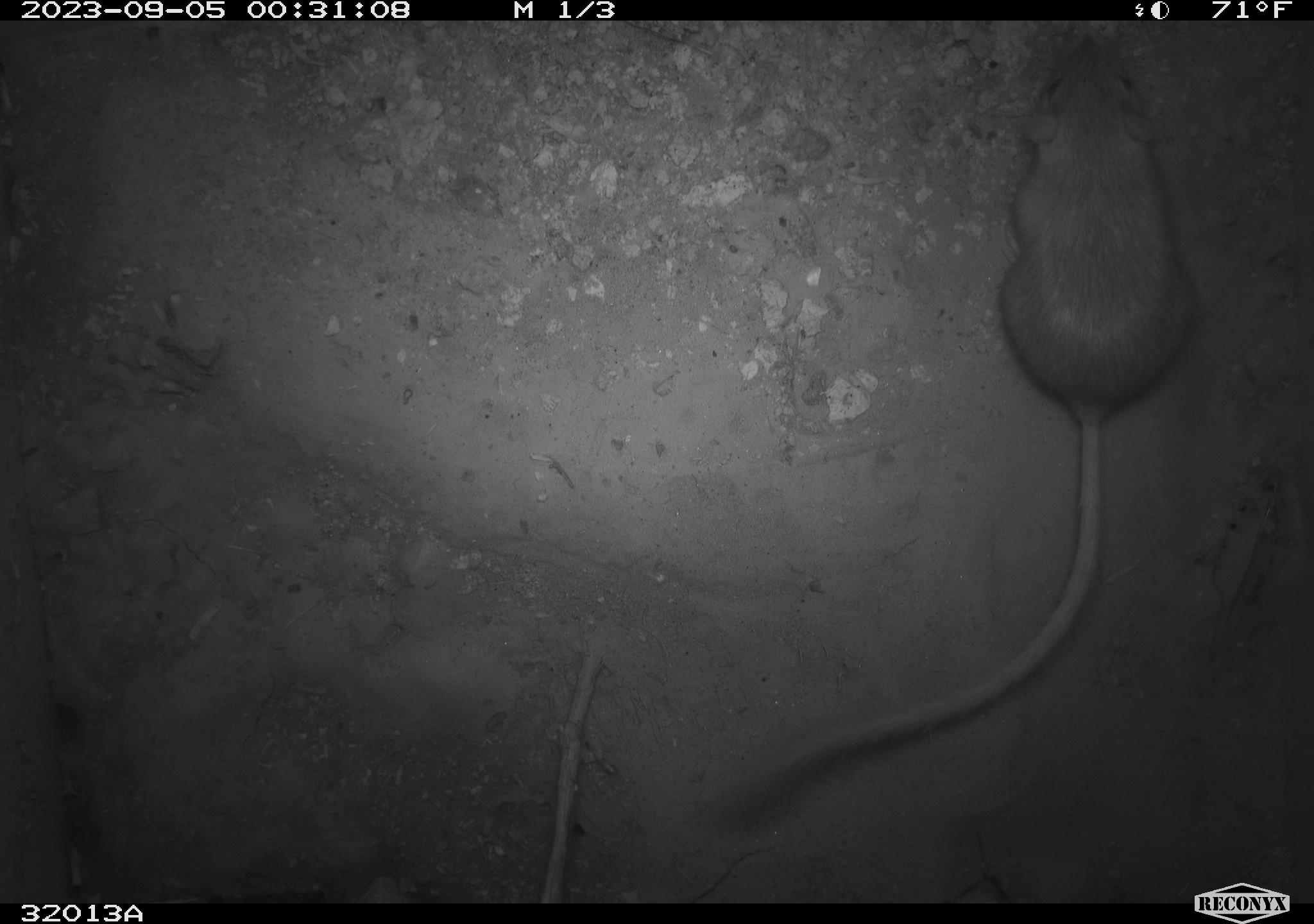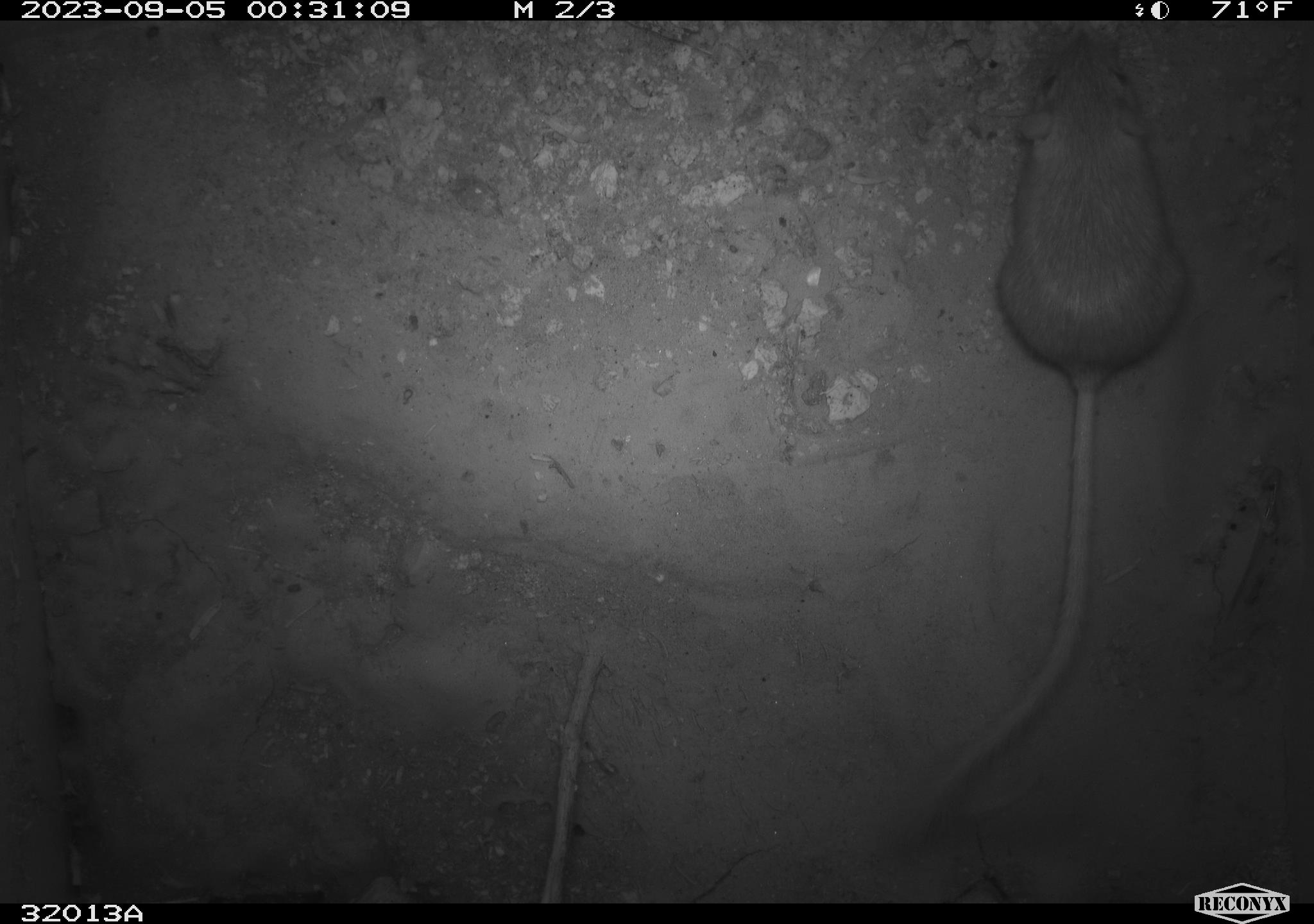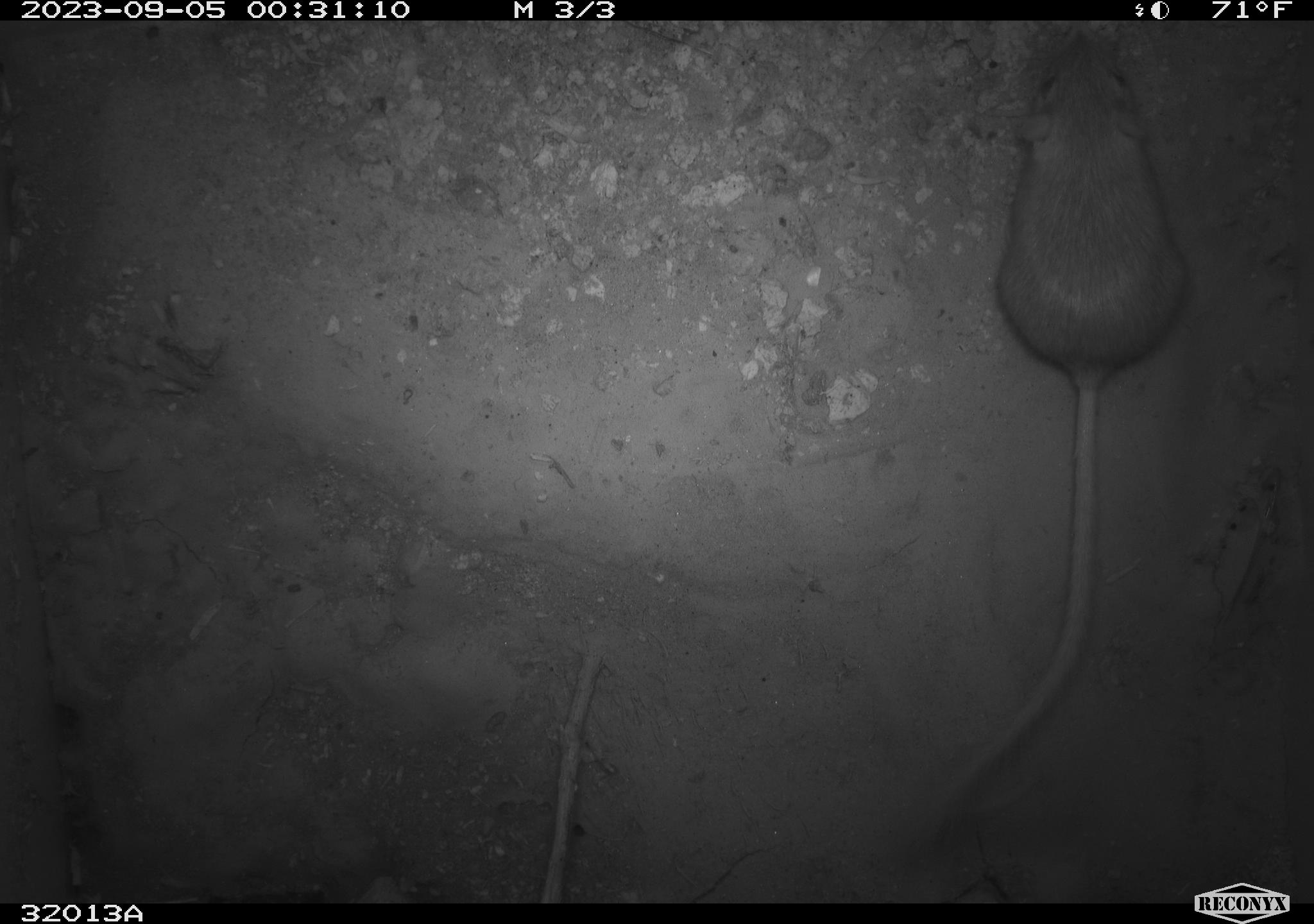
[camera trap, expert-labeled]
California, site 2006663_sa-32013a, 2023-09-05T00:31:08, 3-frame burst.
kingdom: Animalia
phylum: Chordata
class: Mammalia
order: Rodentia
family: Heteromyidae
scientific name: Heteromyidae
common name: kangaroo rats and pocket mice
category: heteromyidae family